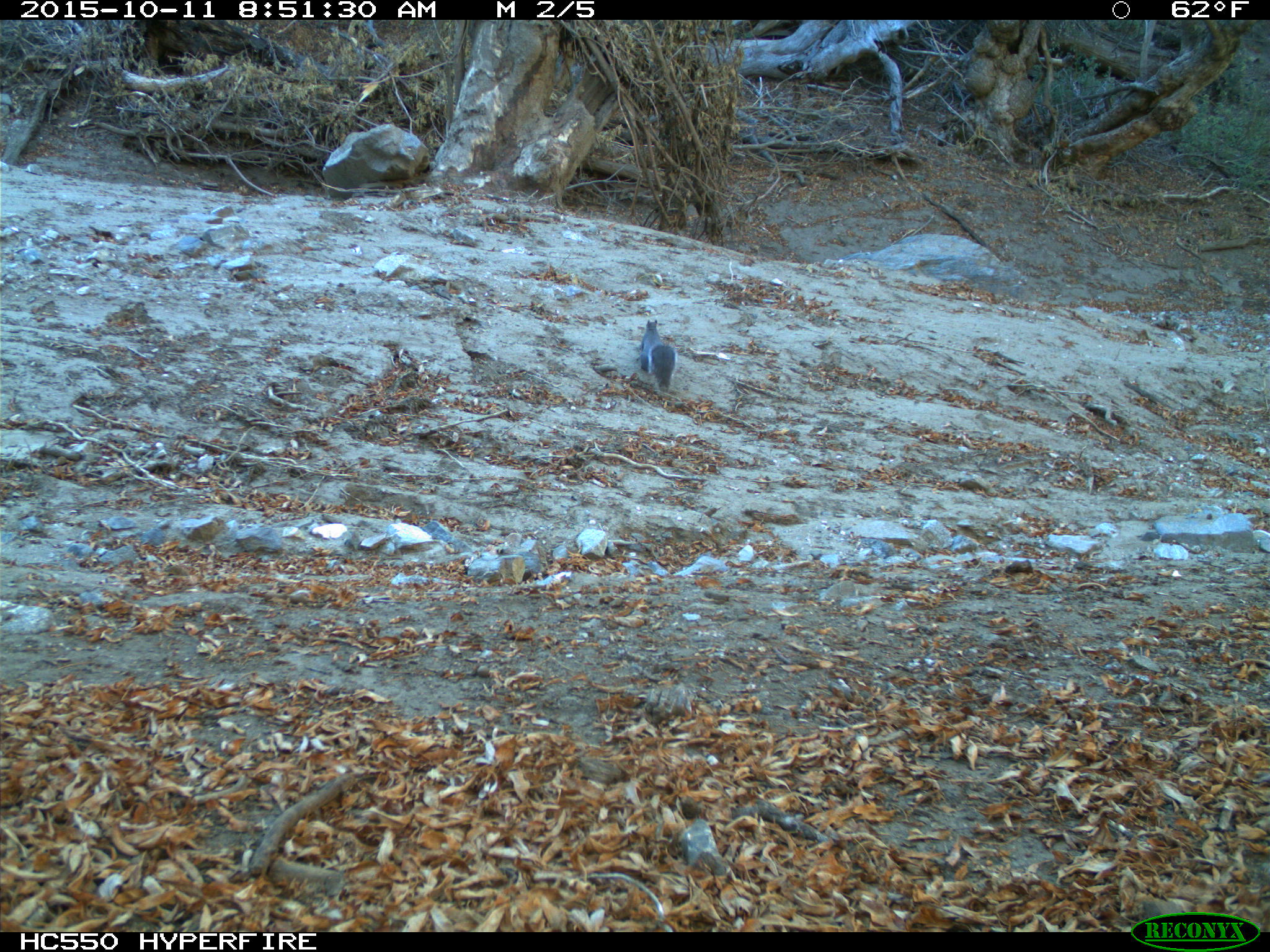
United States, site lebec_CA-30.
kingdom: Animalia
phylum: Chordata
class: Mammalia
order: Rodentia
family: Sciuridae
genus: Sciurus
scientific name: Sciurus carolinensis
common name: eastern gray squirrel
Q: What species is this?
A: Sciurus carolinensis (eastern gray squirrel).